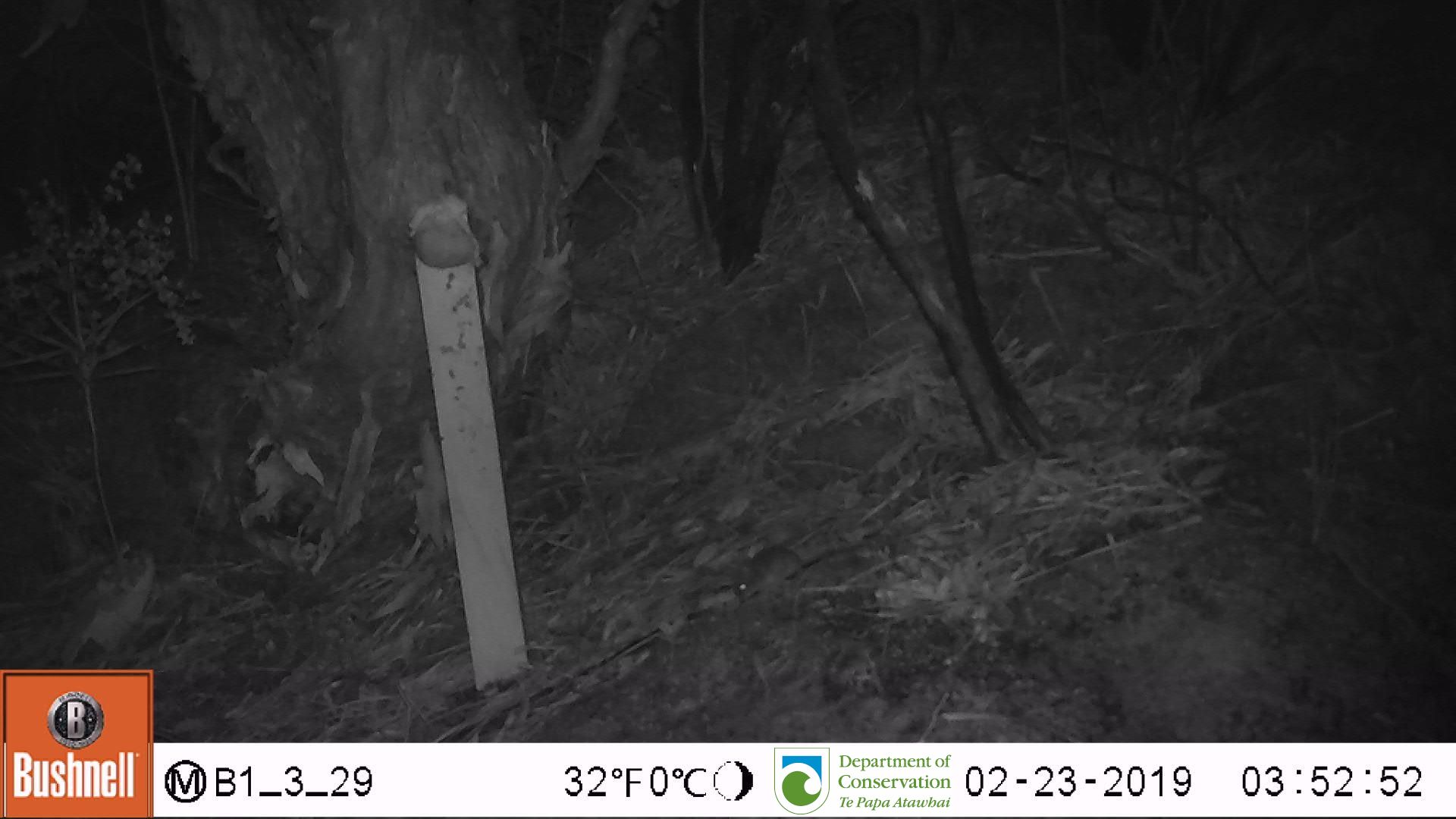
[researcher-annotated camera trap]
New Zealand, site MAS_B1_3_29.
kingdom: Animalia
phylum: Chordata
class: Mammalia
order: Rodentia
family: Muridae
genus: Mus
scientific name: Mus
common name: mouse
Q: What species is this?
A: Mouse (Mus).